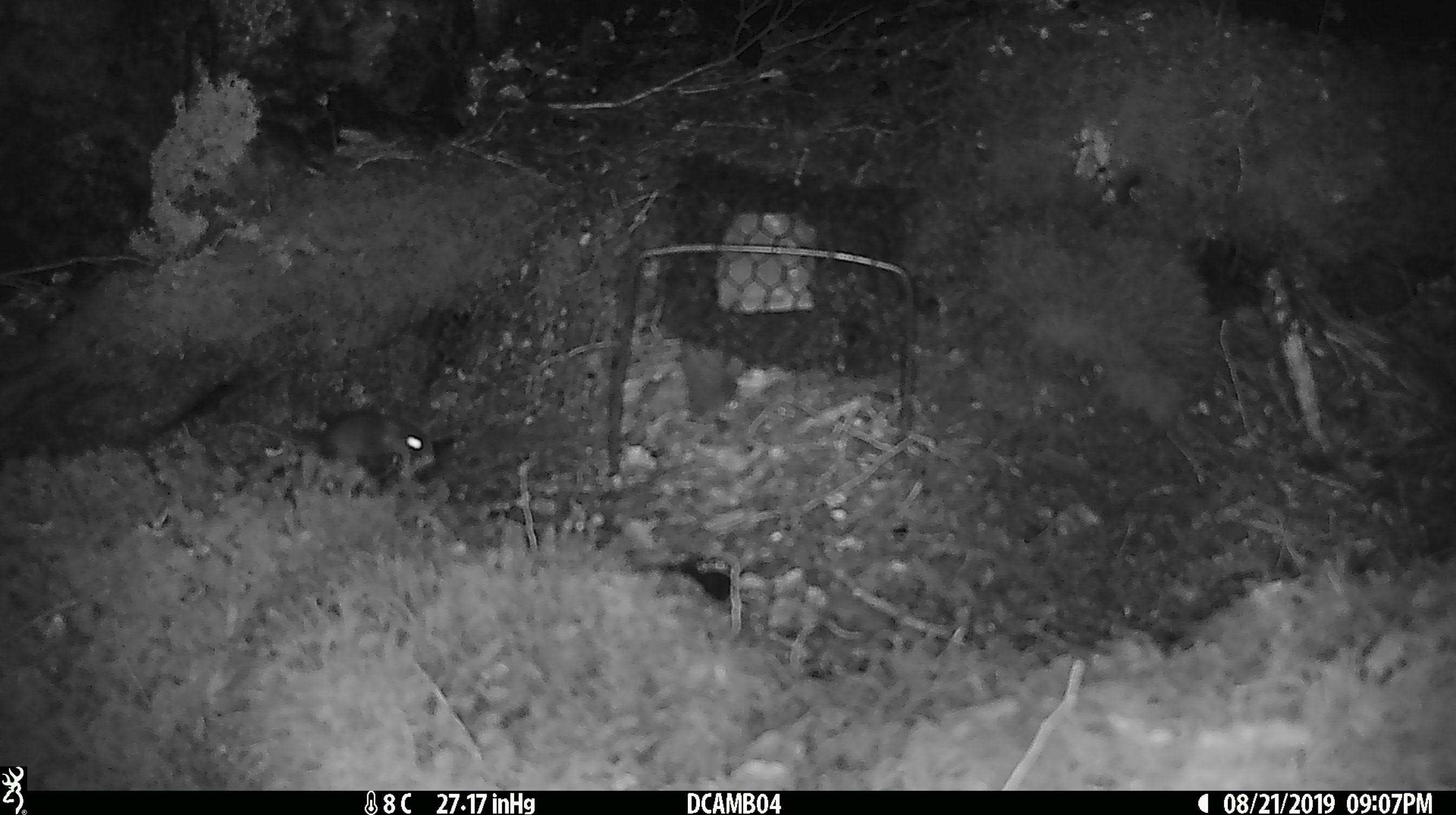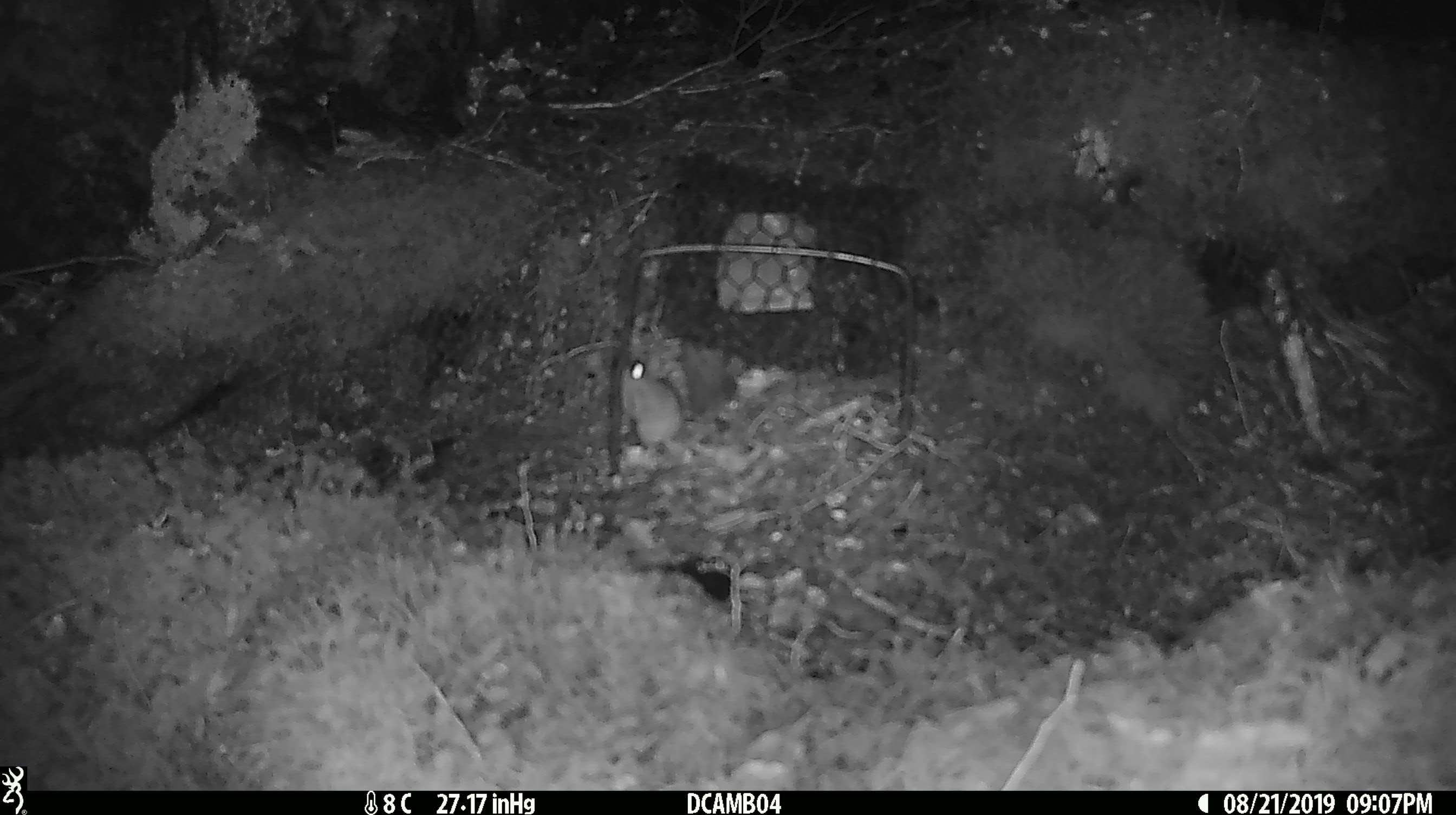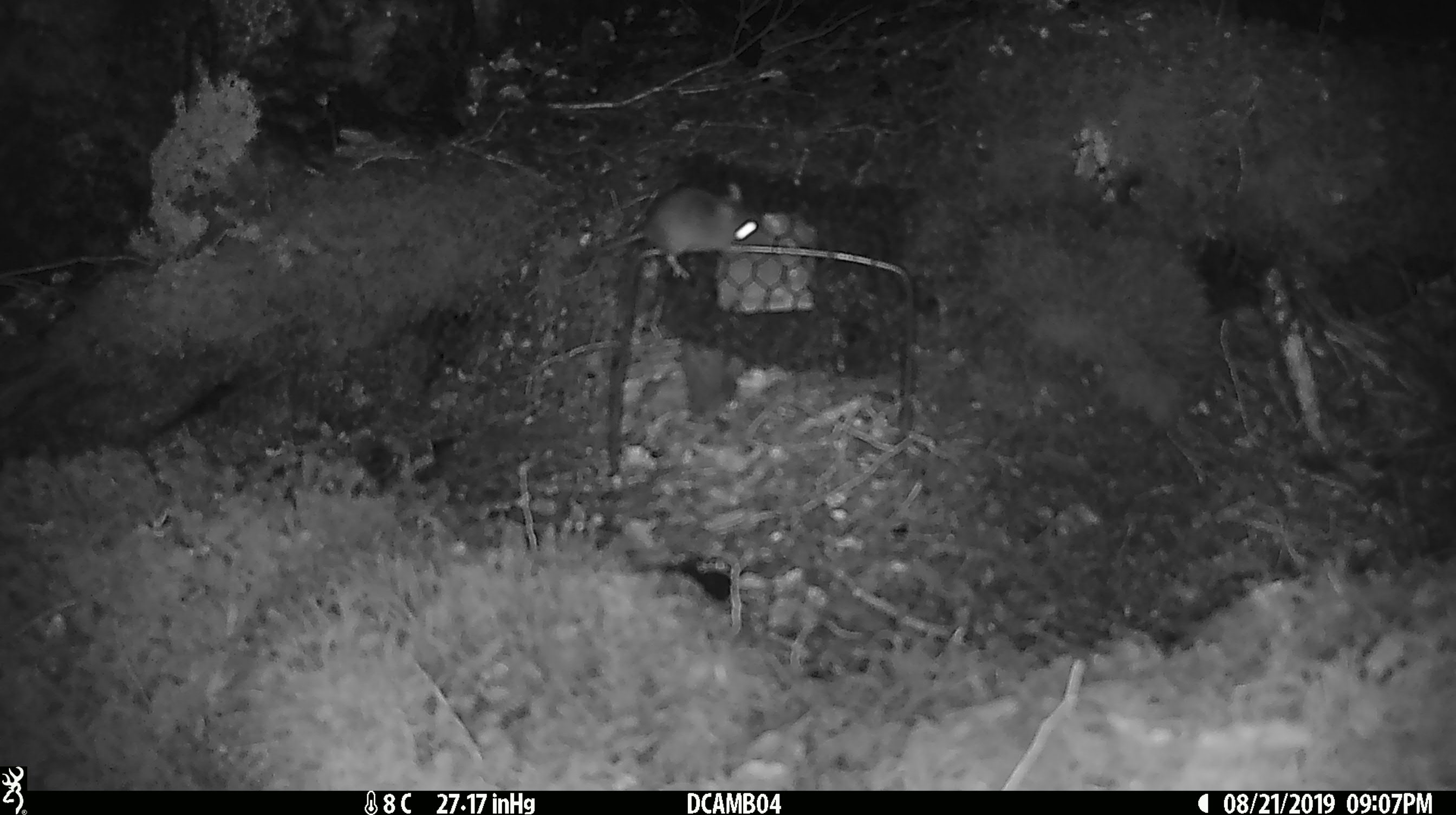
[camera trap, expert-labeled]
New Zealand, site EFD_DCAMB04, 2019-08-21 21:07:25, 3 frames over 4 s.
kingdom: Animalia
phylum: Chordata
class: Mammalia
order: Rodentia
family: Muridae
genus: Mus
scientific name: Mus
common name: mouse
Mouse (Mus).